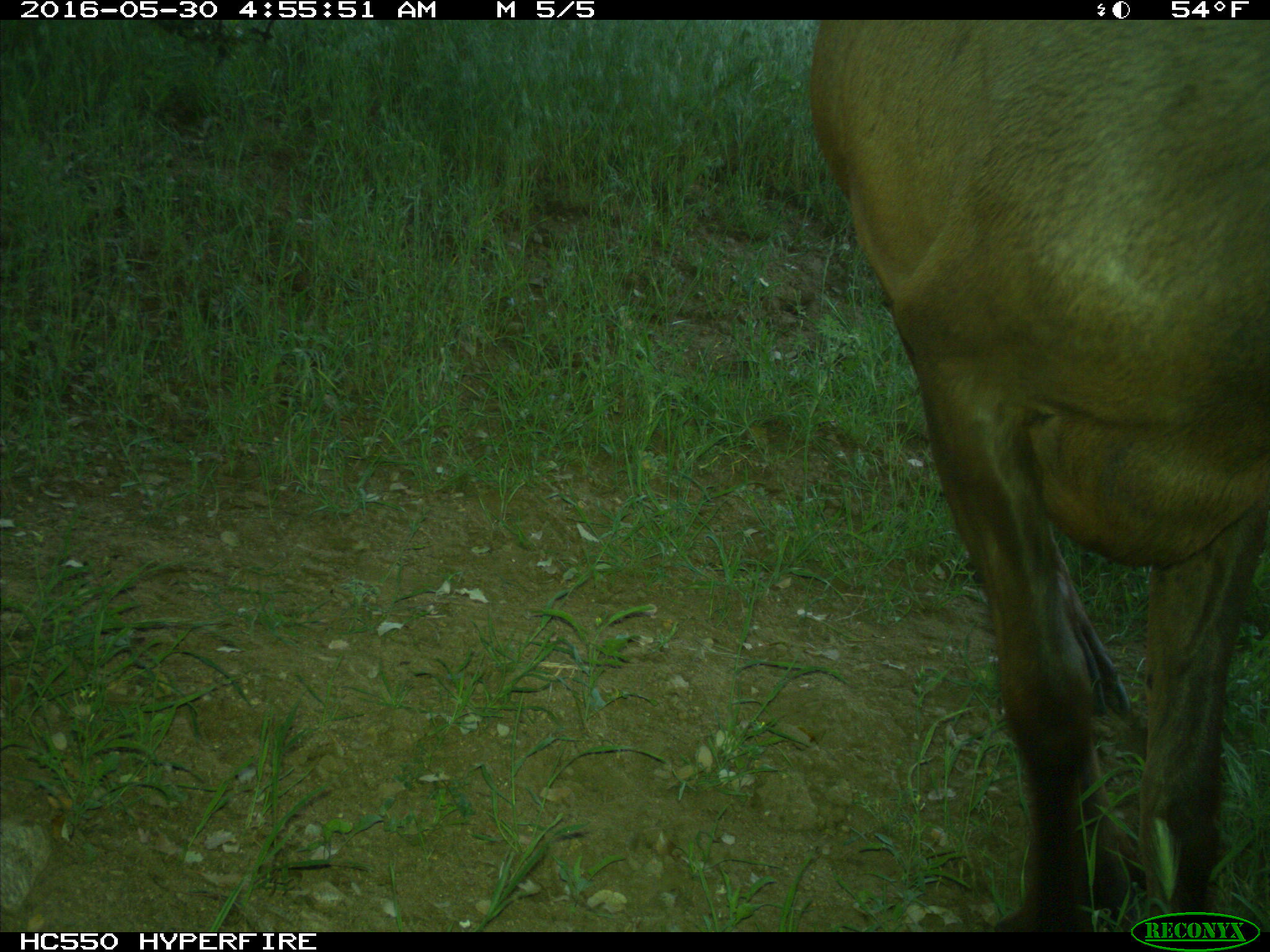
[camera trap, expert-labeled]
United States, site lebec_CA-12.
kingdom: Animalia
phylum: Chordata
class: Mammalia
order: Artiodactyla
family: Cervidae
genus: Cervus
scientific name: Cervus canadensis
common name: elk